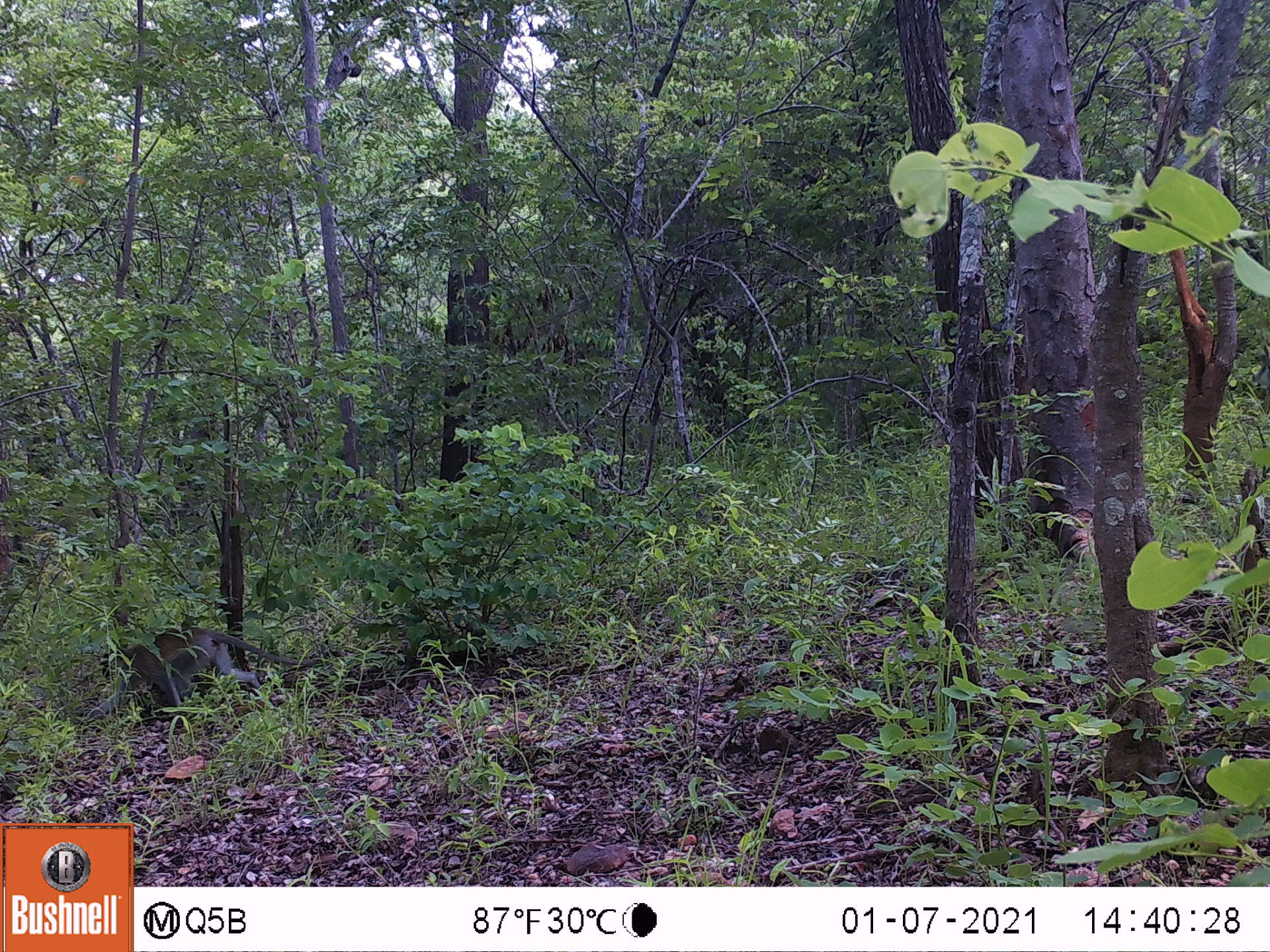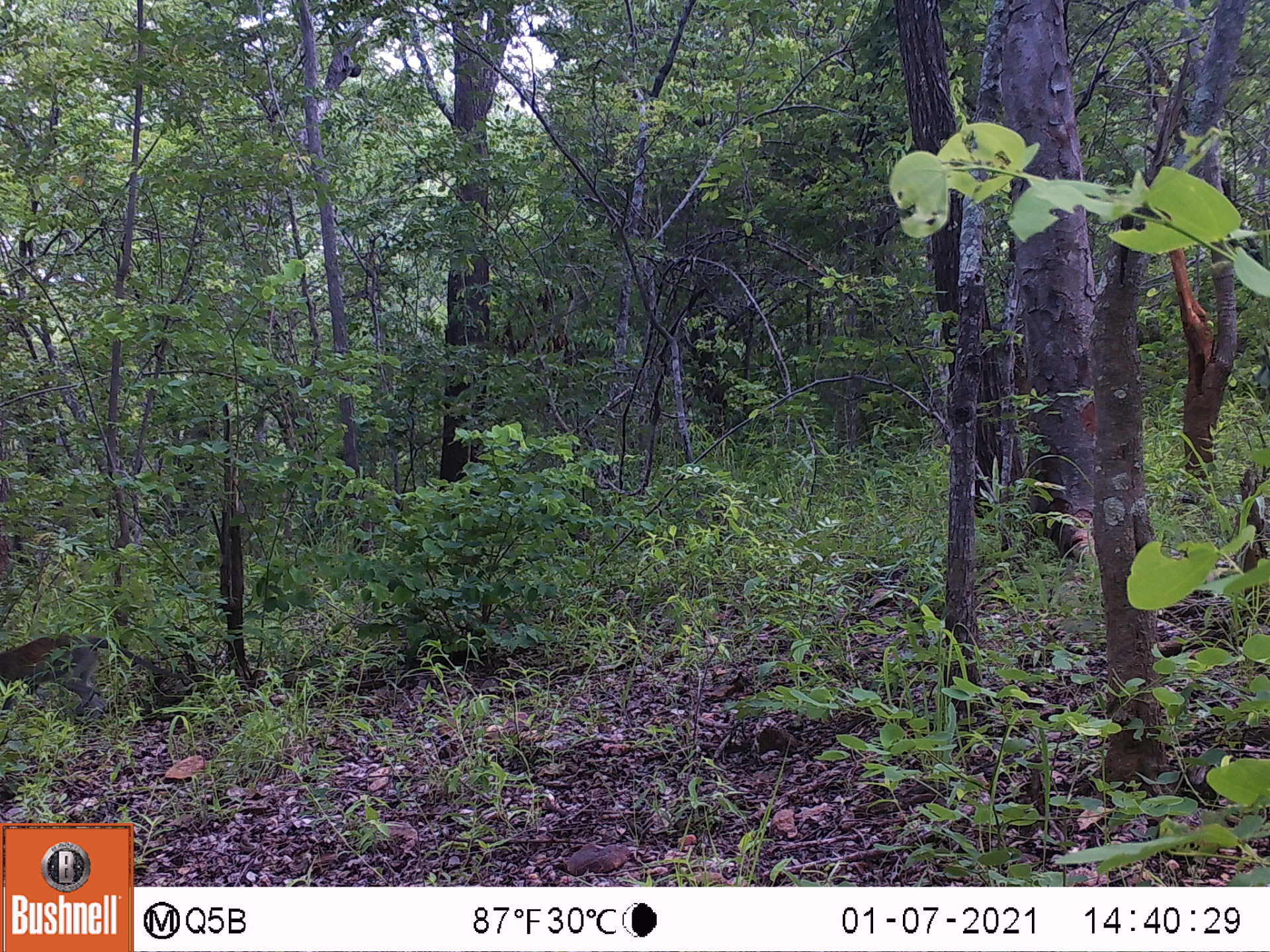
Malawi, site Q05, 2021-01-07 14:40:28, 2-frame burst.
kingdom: Animalia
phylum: Chordata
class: Mammalia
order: Primates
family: Cercopithecidae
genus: Chlorocebus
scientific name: Chlorocebus pygerythrus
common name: vervet monkey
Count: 1.